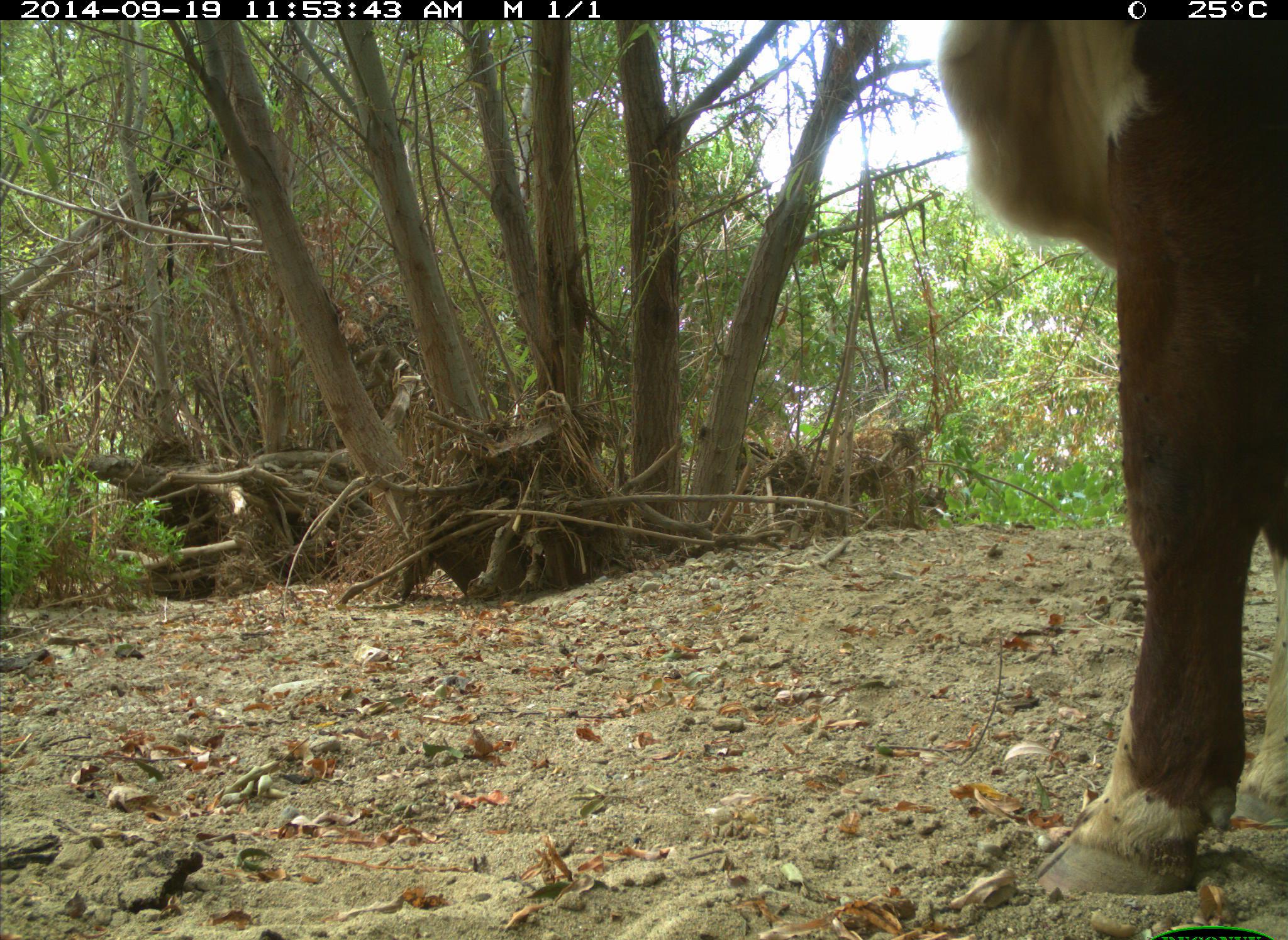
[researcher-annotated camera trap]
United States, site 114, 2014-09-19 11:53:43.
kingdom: Animalia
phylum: Chordata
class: Mammalia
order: Artiodactyla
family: Bovidae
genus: Bos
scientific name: Bos taurus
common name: cow